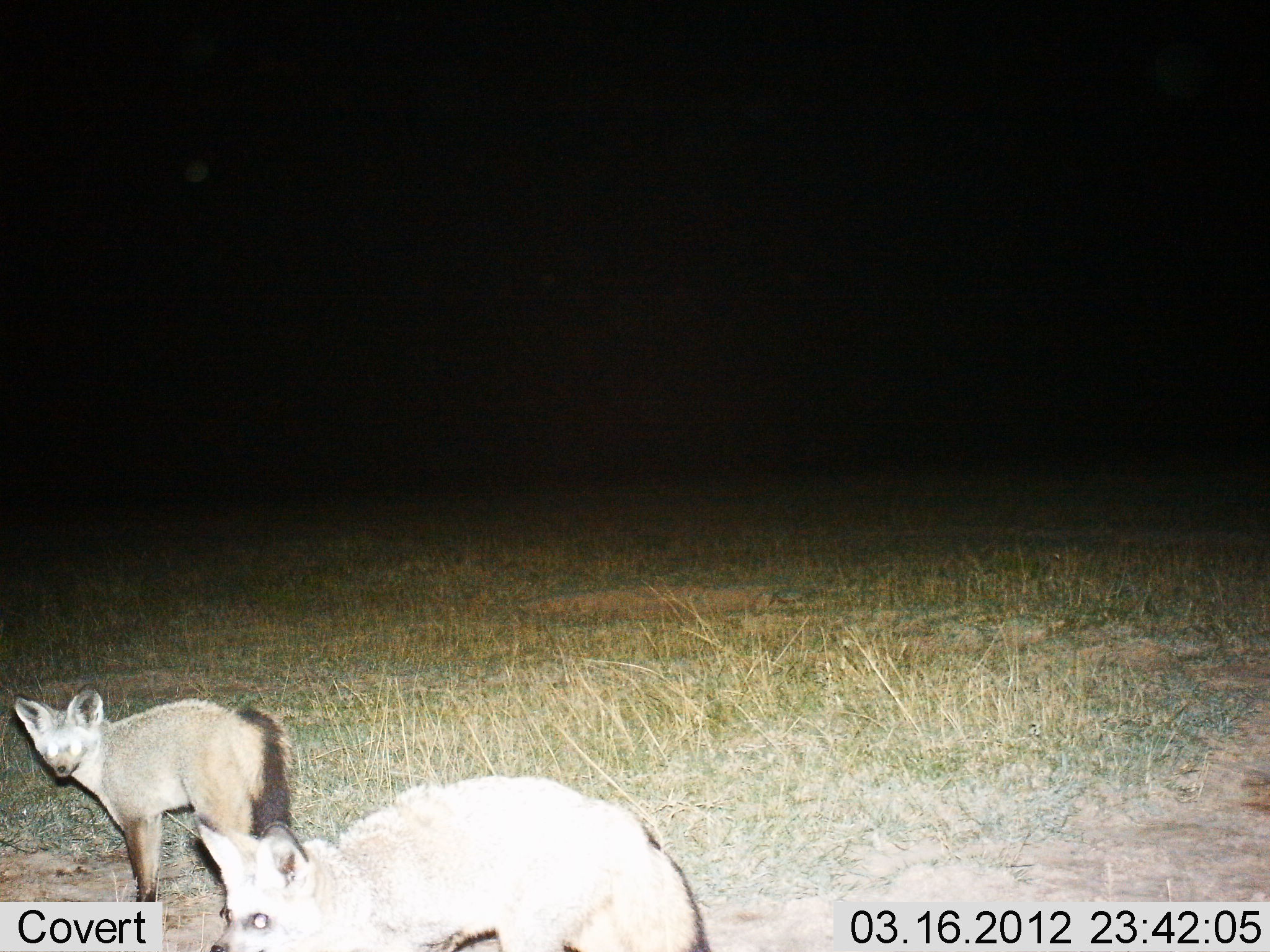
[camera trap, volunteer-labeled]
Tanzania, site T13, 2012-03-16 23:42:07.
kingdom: Animalia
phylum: Chordata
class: Mammalia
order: Carnivora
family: Canidae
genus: Otocyon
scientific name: Otocyon megalotis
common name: bat-eared fox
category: batearedfox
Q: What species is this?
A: Batearedfox (bat-eared fox) (Otocyon megalotis).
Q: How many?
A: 2.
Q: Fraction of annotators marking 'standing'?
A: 88%.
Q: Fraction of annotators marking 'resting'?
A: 0%.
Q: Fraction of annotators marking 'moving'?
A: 12%.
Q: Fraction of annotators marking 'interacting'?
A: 0%.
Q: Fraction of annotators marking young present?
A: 0%.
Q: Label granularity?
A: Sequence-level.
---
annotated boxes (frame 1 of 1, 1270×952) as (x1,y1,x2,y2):
animal: (199,777,713,952); (12,685,291,919)